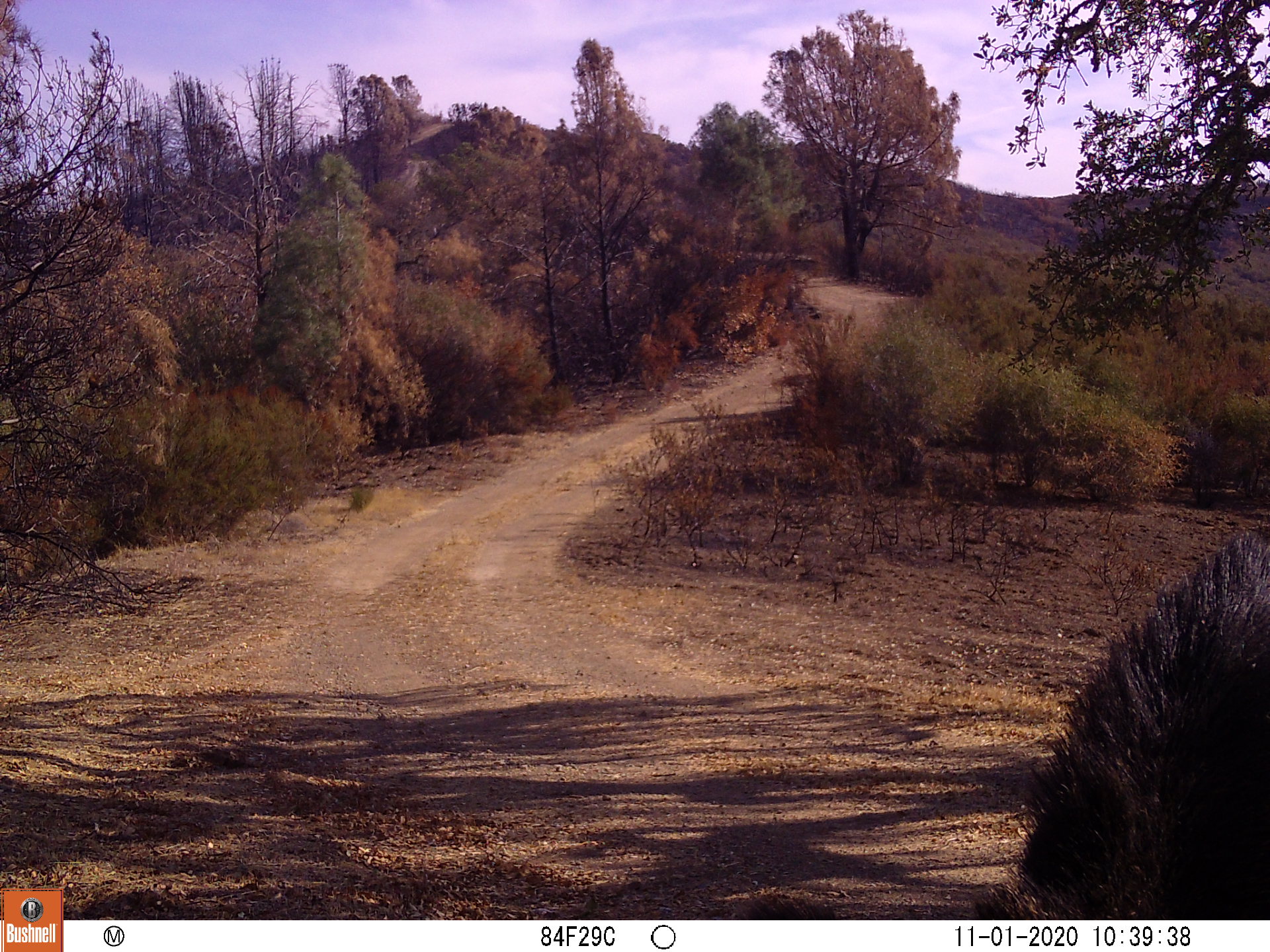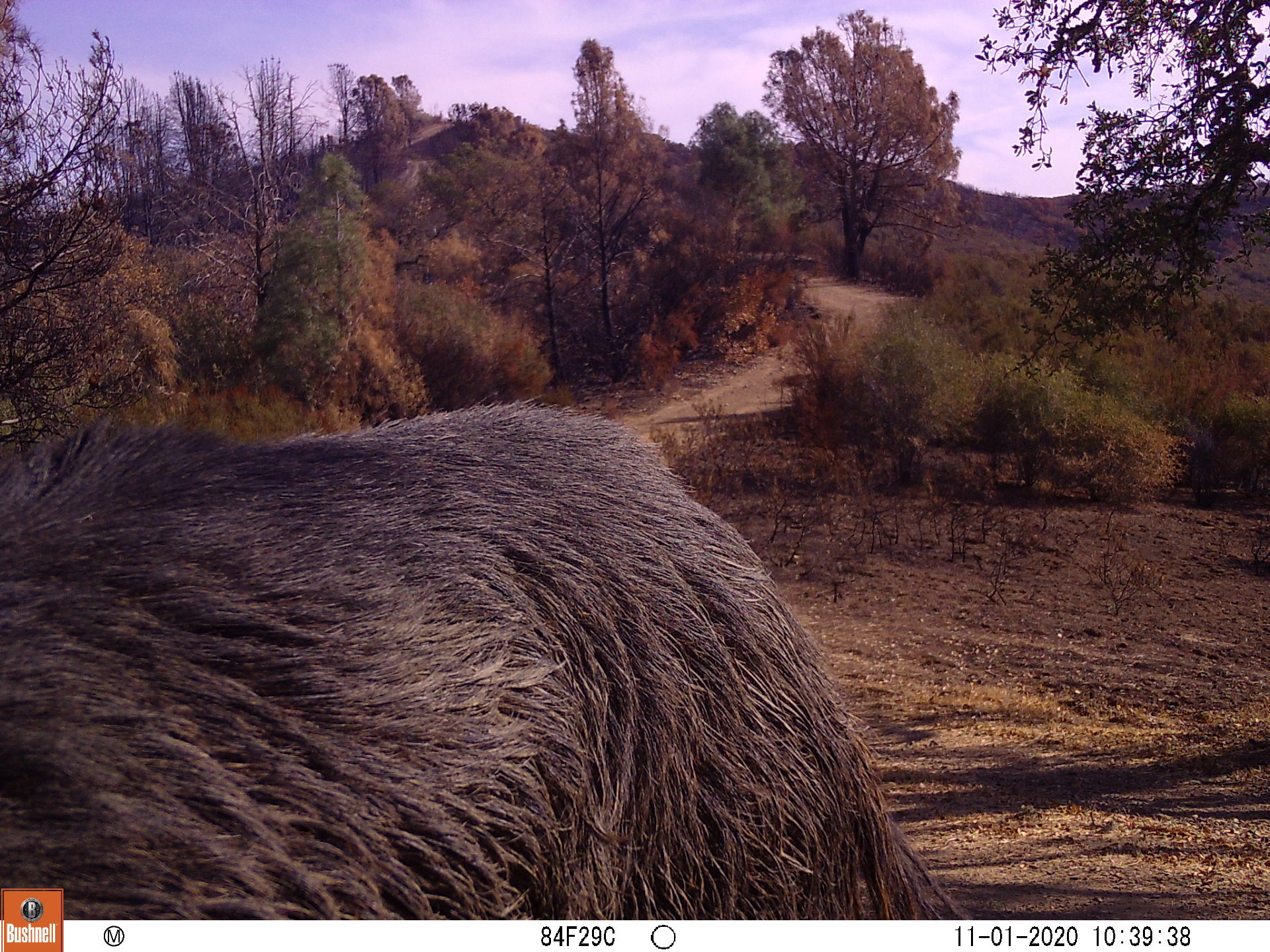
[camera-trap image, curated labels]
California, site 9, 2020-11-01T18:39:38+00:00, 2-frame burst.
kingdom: Animalia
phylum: Chordata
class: Mammalia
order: Artiodactyla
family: Suidae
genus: Sus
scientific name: Sus scrofa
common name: wild boar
Wild boar (Sus scrofa).